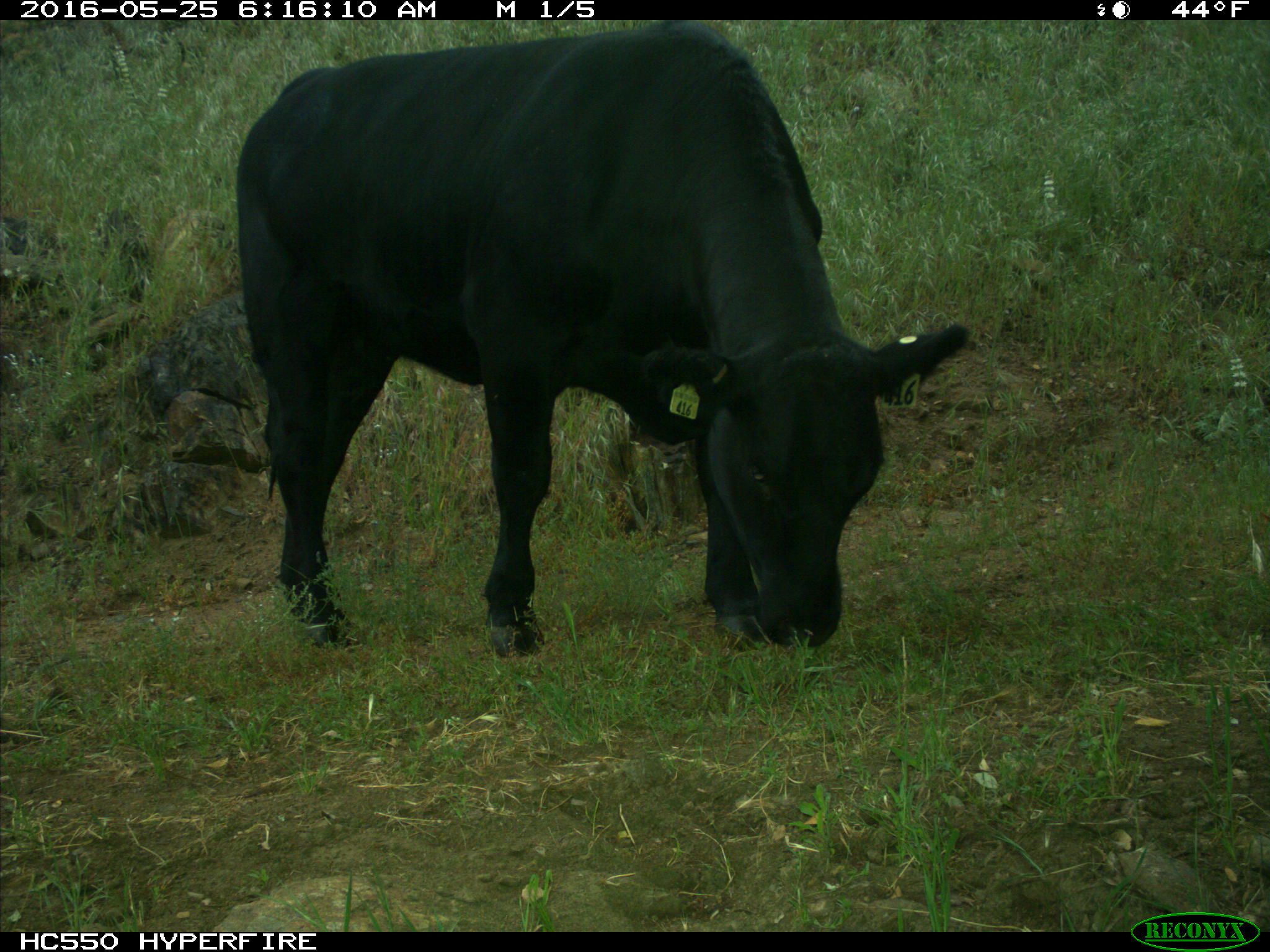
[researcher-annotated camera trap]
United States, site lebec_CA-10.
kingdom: Animalia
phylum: Chordata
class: Mammalia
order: Artiodactyla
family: Bovidae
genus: Bos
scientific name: Bos taurus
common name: domestic cow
Bos taurus (domestic cow).